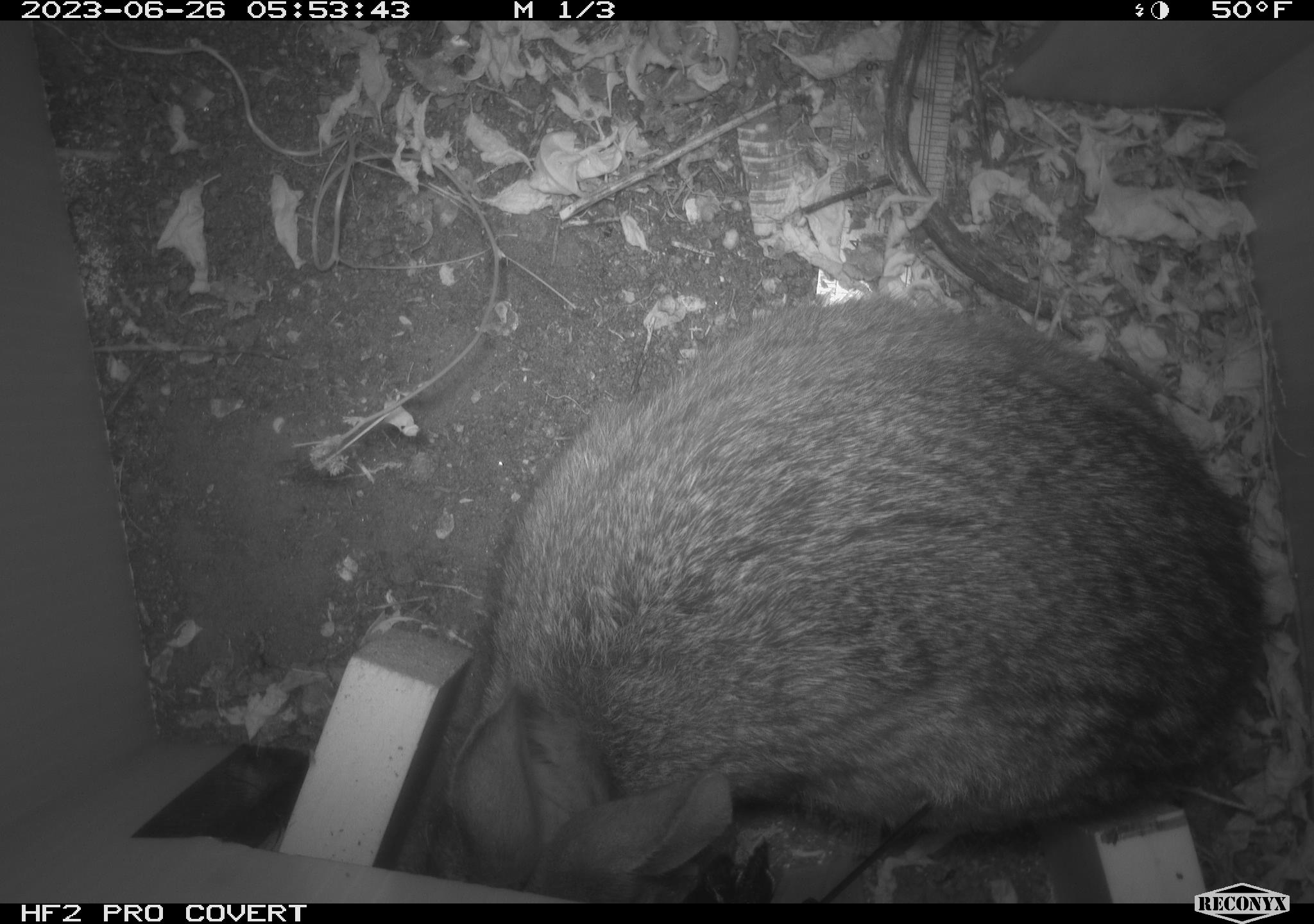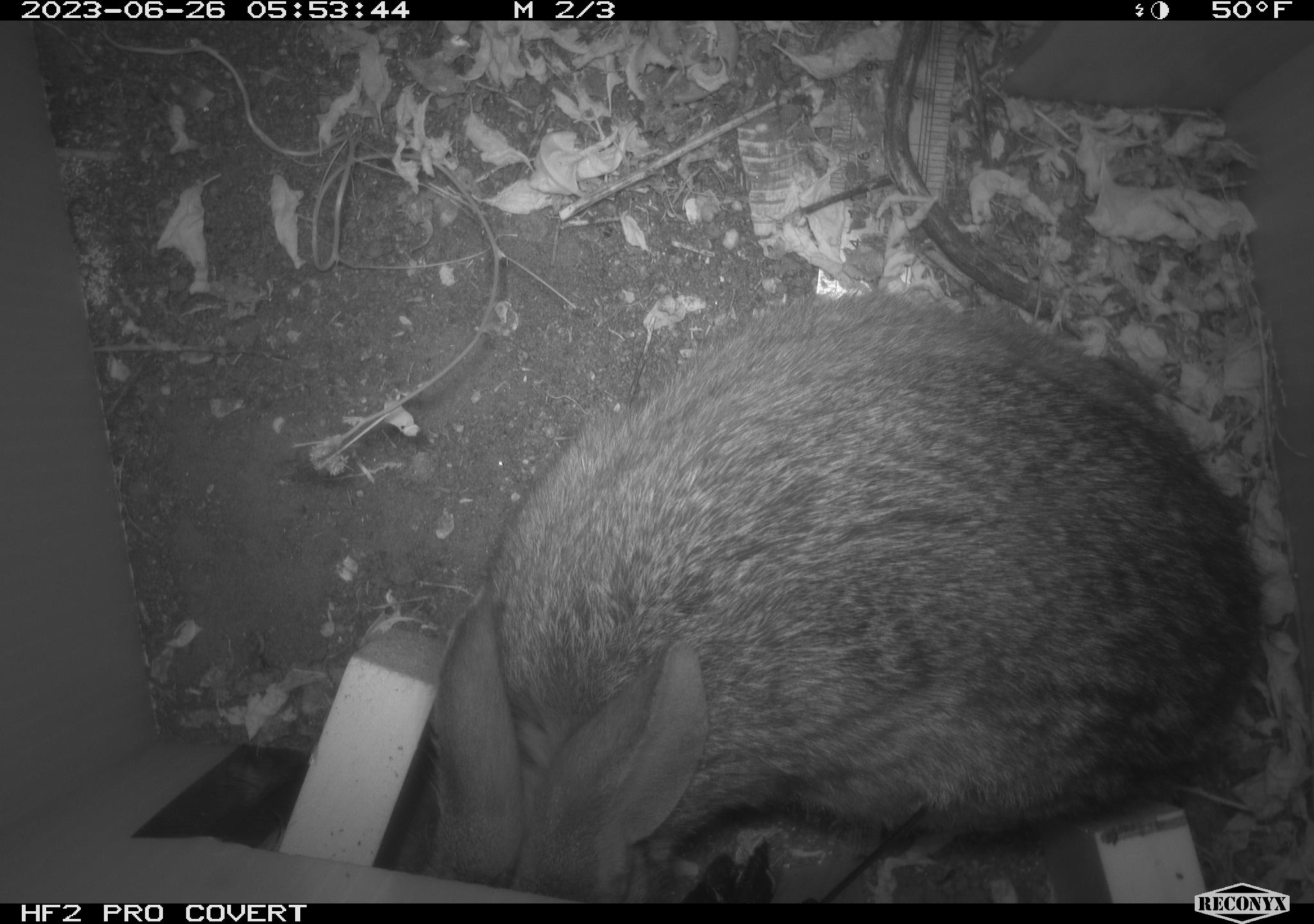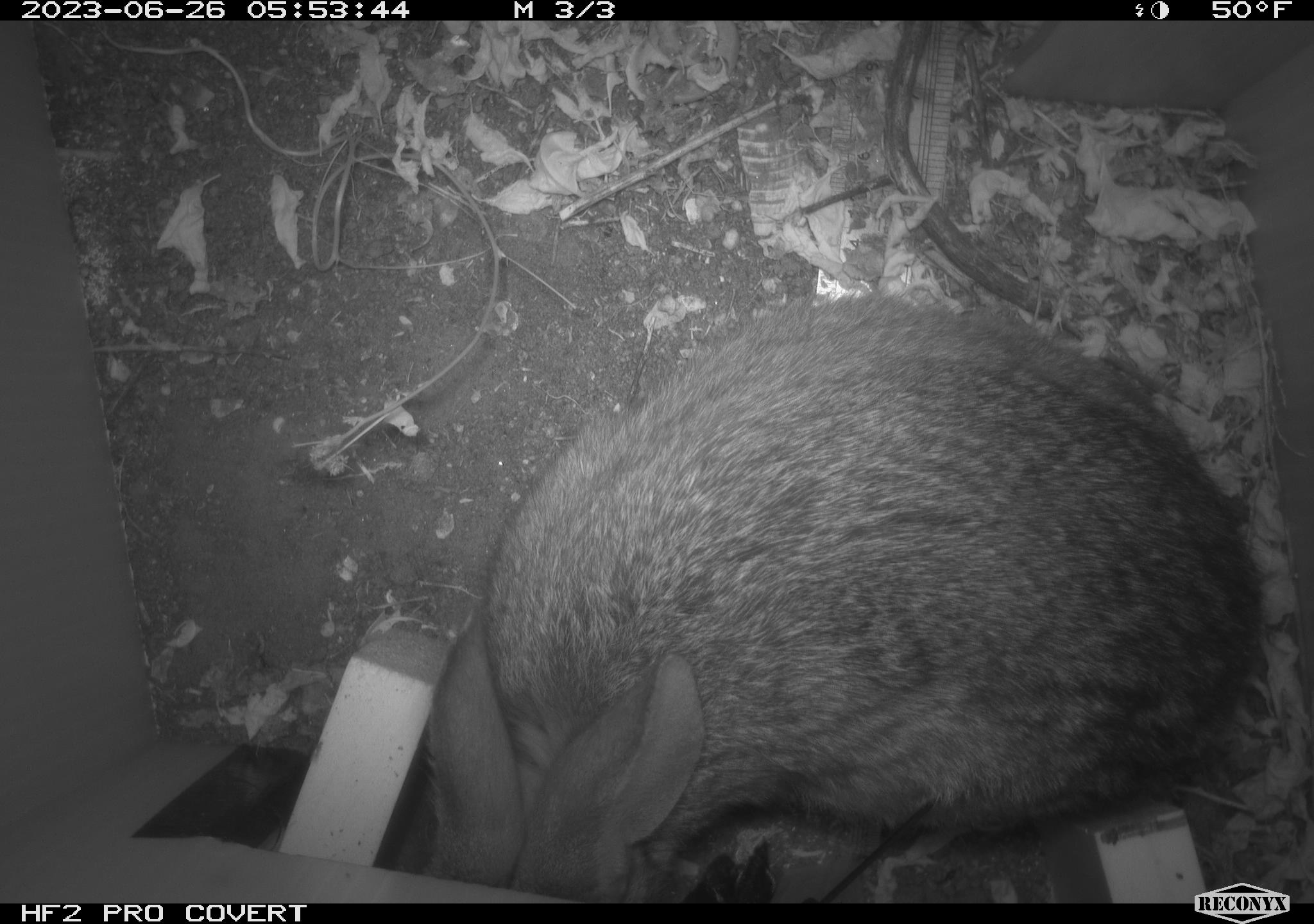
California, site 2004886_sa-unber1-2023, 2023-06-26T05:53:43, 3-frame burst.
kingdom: Animalia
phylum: Chordata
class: Mammalia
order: Lagomorpha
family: Leporidae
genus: Sylvilagus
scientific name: Sylvilagus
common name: cottontail rabbits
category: sylvilagus species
Sylvilagus species (cottontail rabbits) (Sylvilagus).